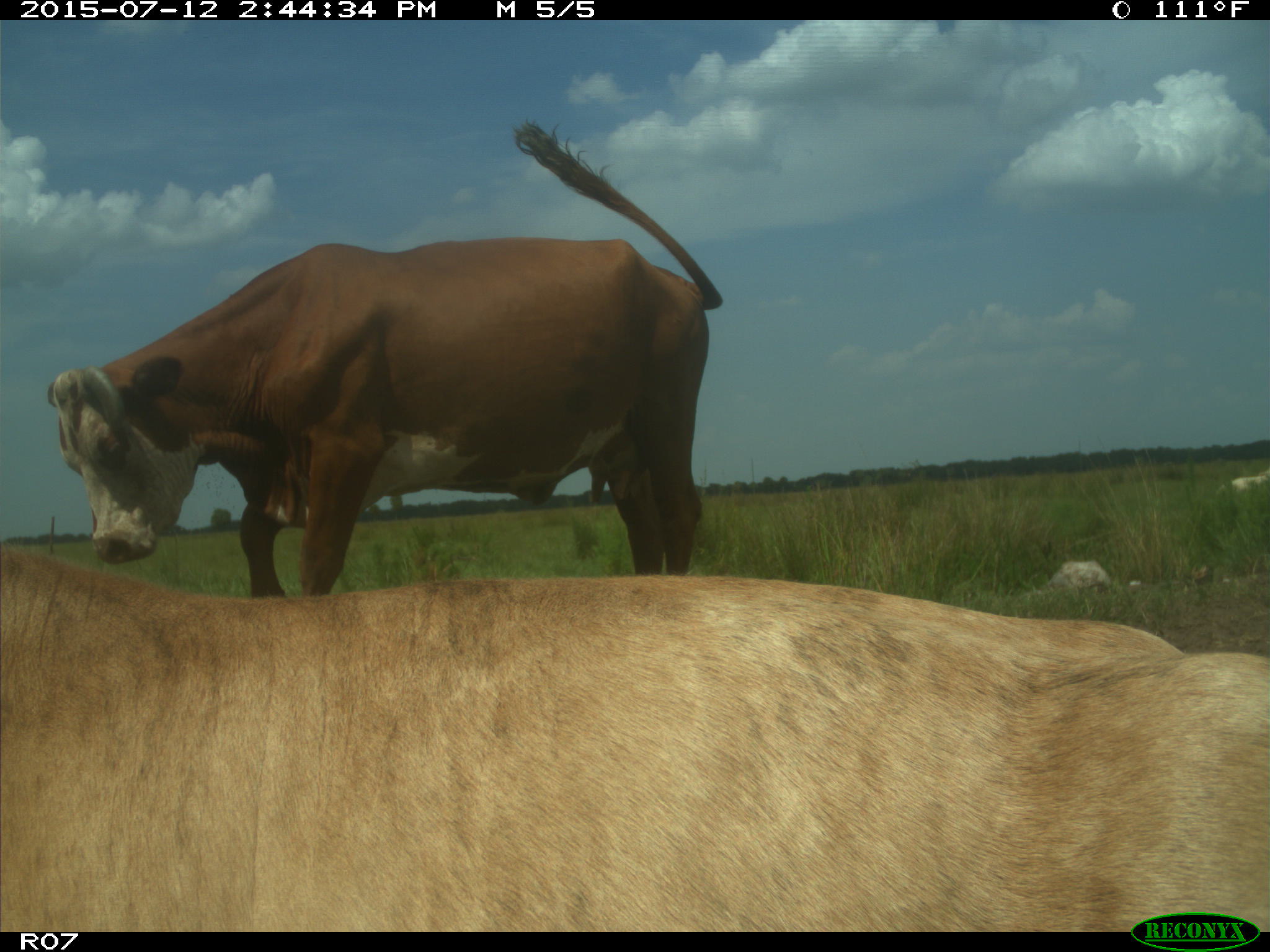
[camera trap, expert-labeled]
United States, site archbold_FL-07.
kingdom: Animalia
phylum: Chordata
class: Mammalia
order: Artiodactyla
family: Bovidae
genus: Bos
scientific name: Bos taurus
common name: domestic cow